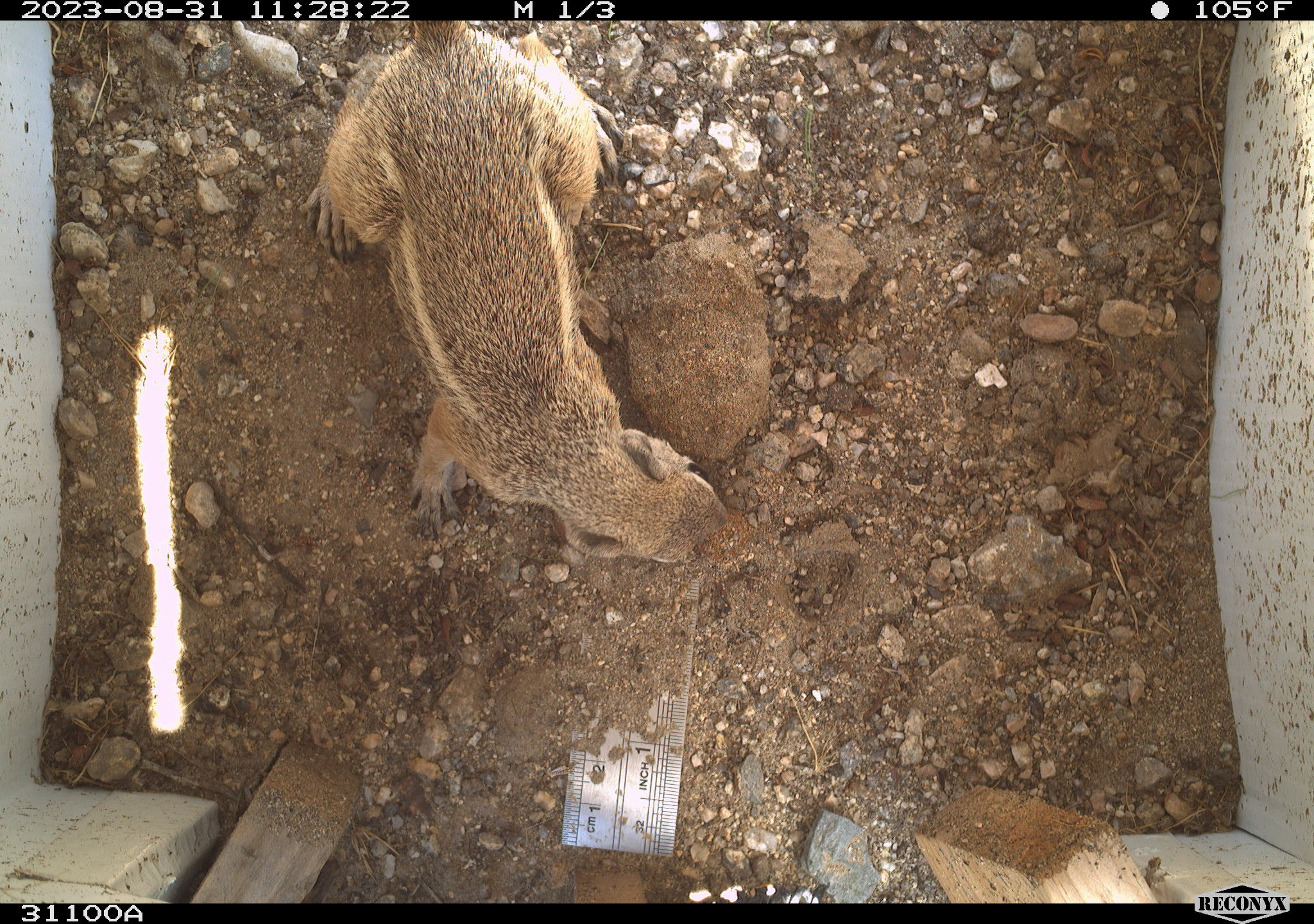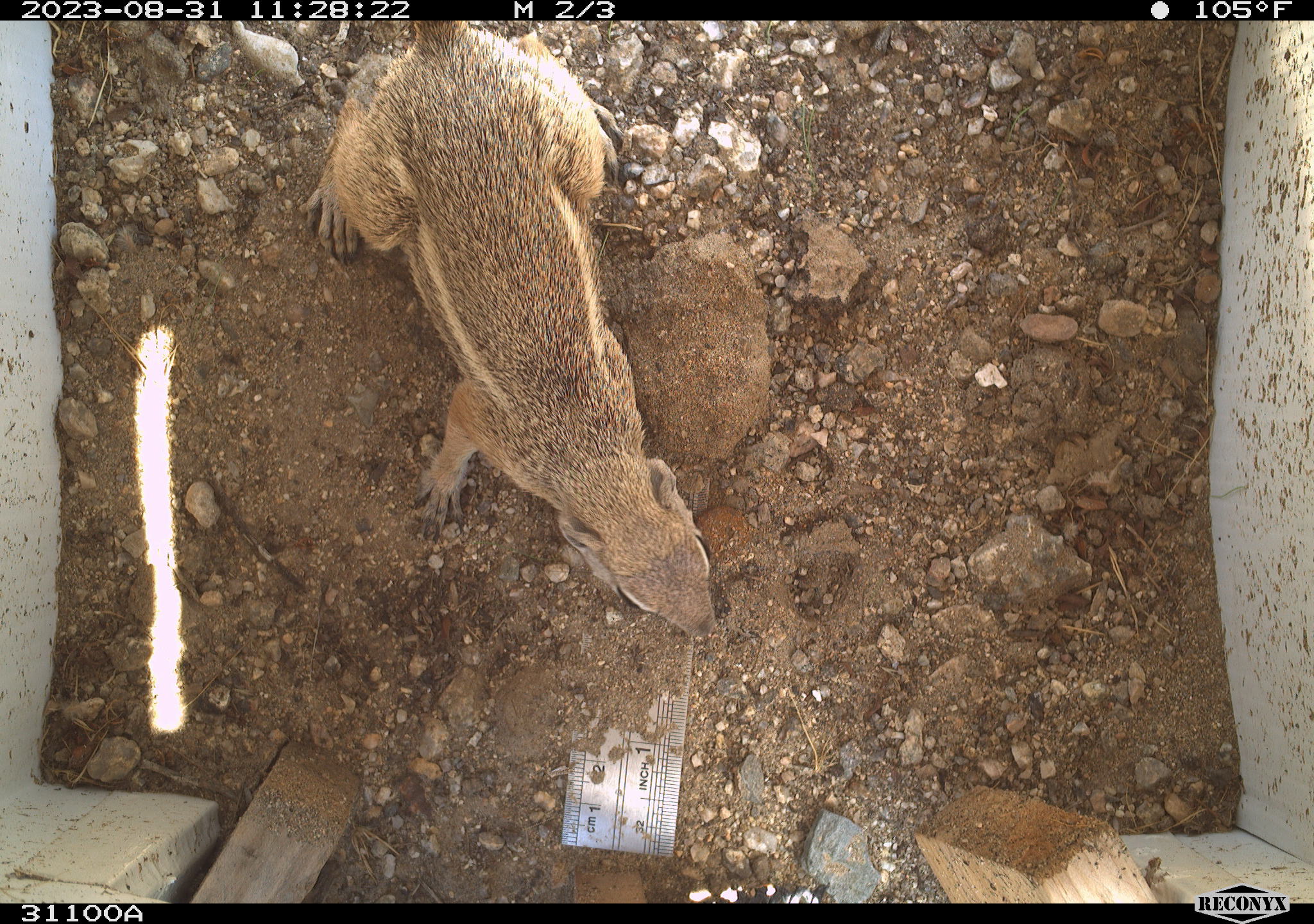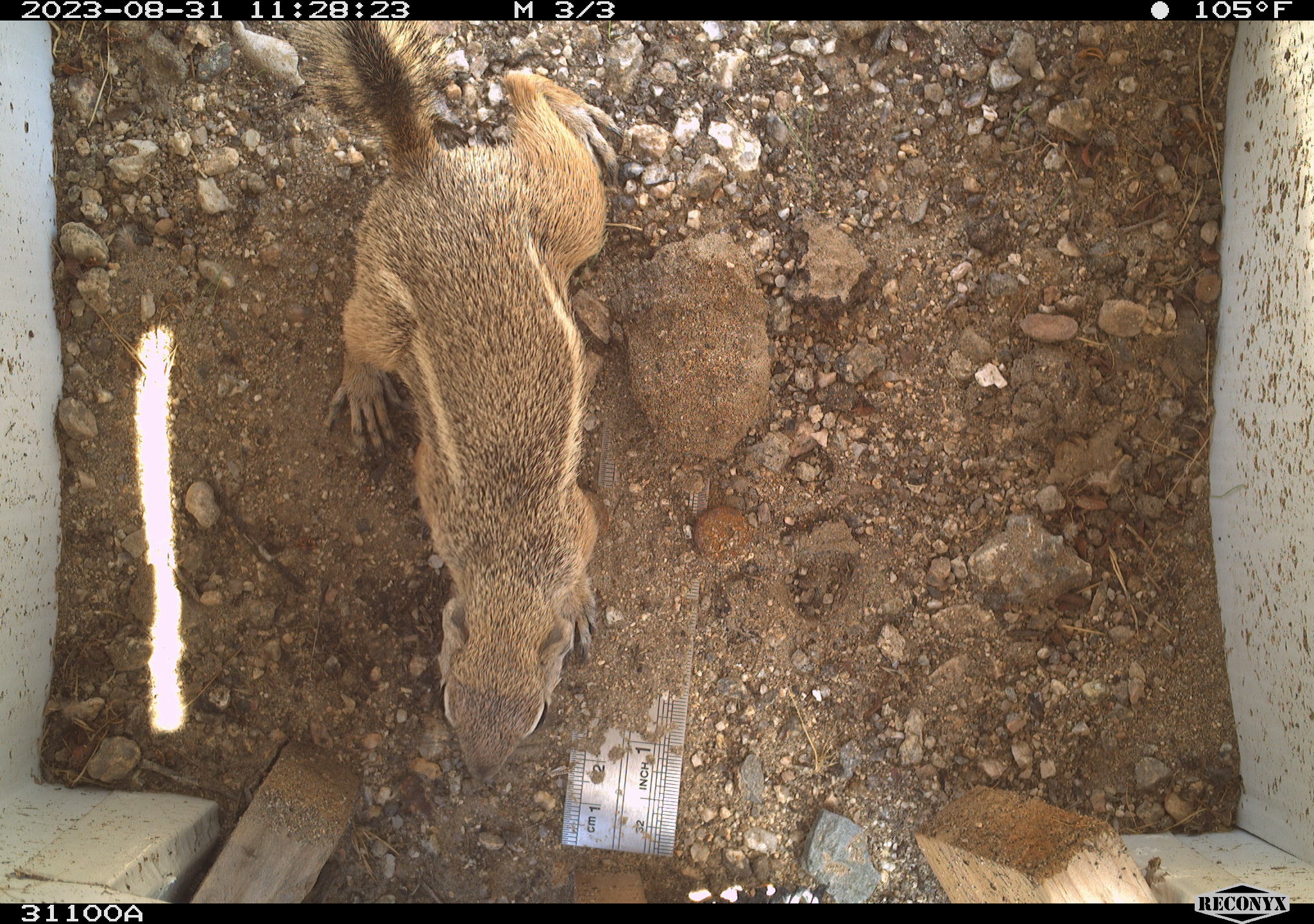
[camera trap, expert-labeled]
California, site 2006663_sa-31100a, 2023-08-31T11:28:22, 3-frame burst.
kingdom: Animalia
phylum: Chordata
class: Mammalia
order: Rodentia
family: Sciuridae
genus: Ammospermophilus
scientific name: Ammospermophilus leucurus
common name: white-tailed antelope squirrel